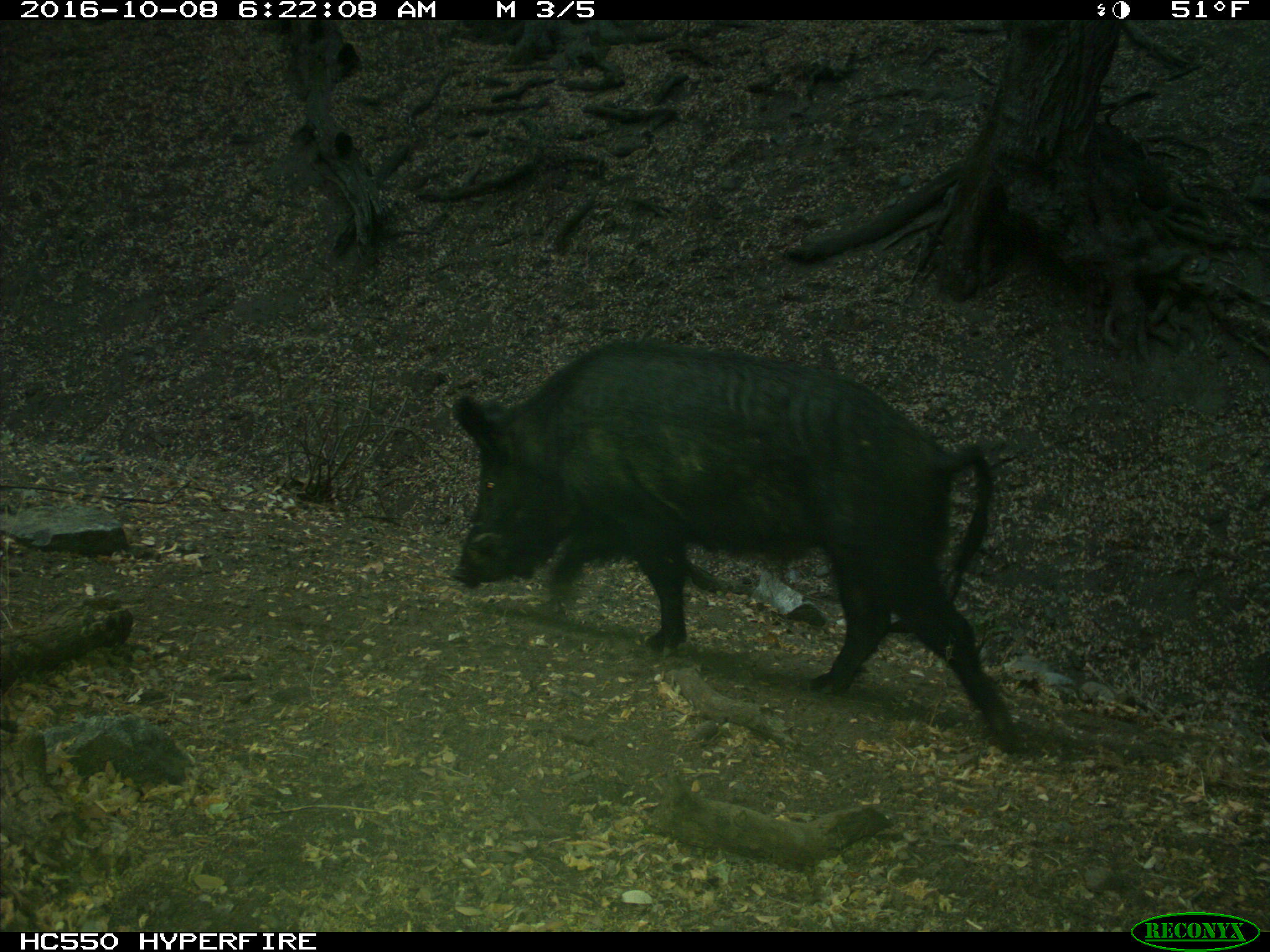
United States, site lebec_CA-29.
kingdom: Animalia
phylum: Chordata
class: Mammalia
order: Artiodactyla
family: Suidae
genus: Sus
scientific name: Sus scrofa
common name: wild boar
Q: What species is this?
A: Sus scrofa (wild boar).